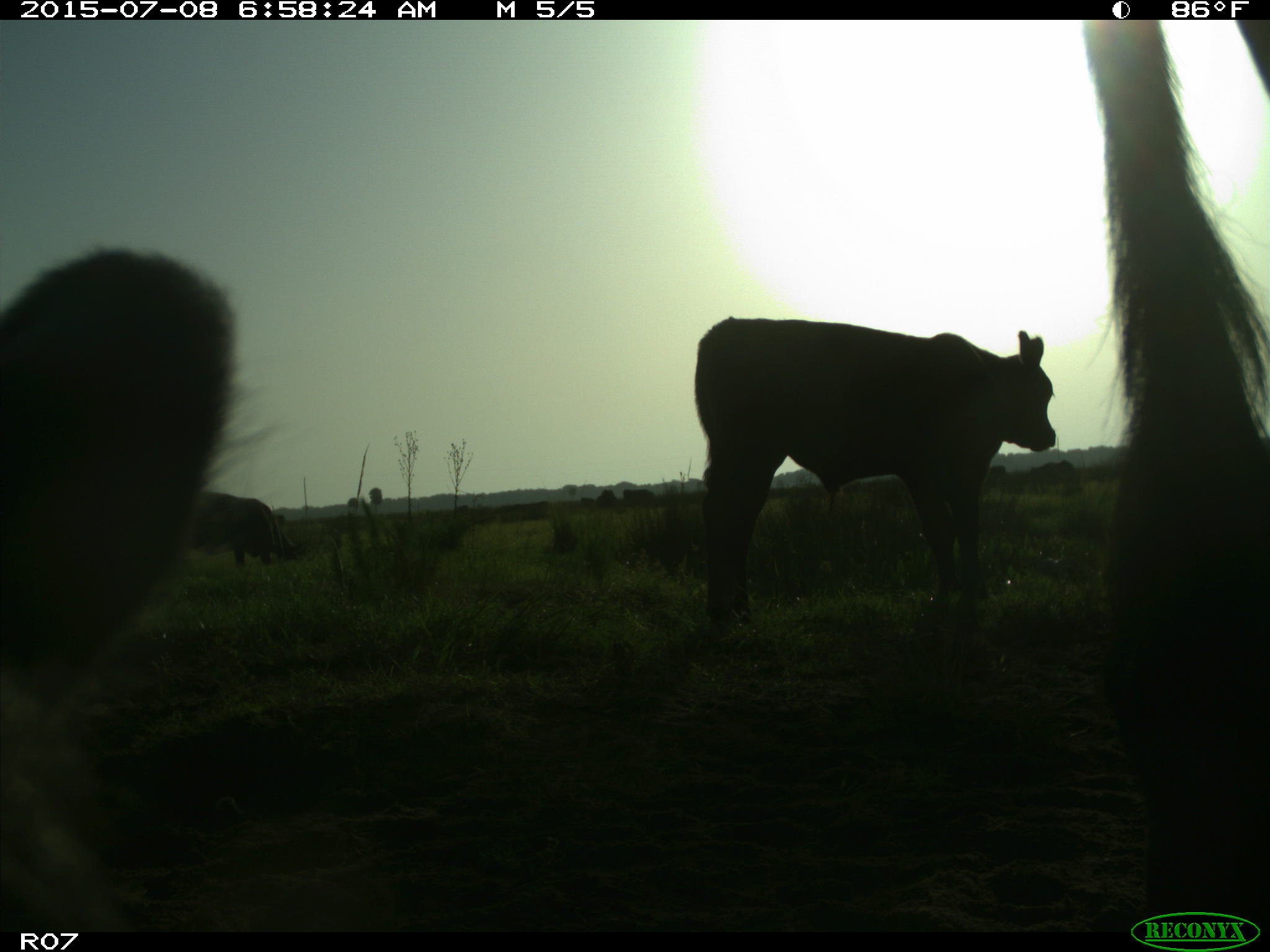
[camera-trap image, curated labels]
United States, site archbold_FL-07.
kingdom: Animalia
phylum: Chordata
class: Mammalia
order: Artiodactyla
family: Bovidae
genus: Bos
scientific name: Bos taurus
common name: domestic cow